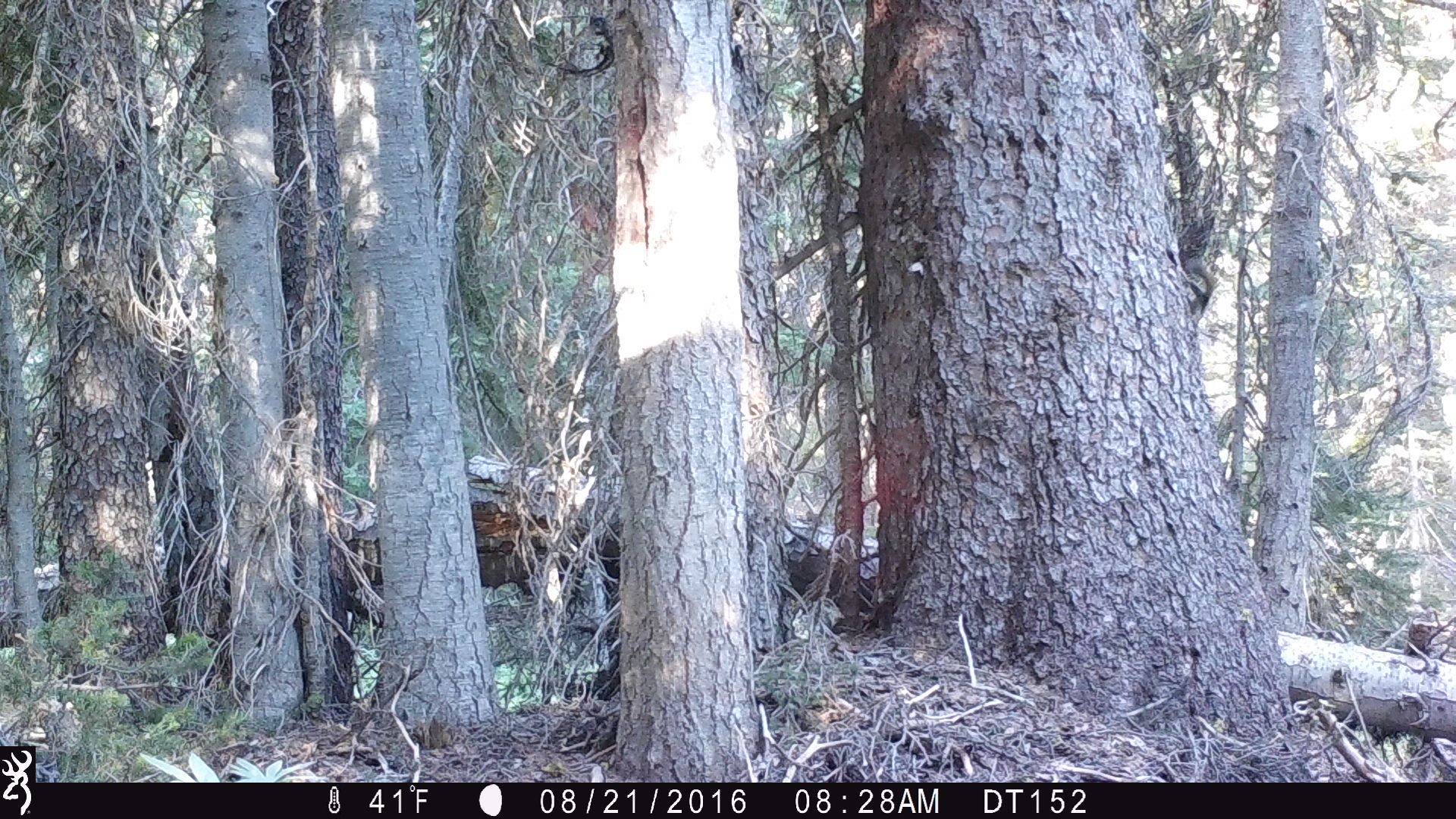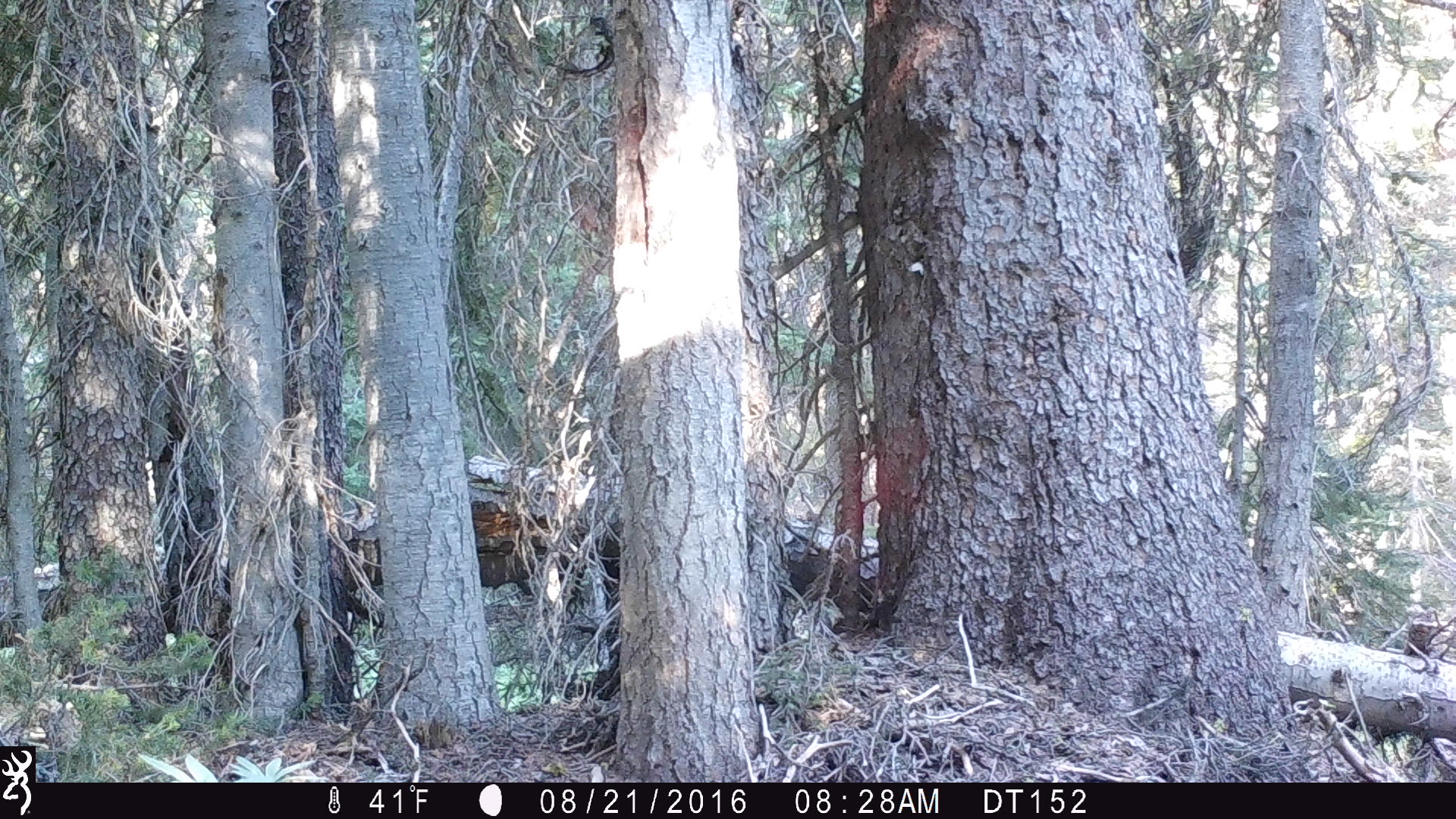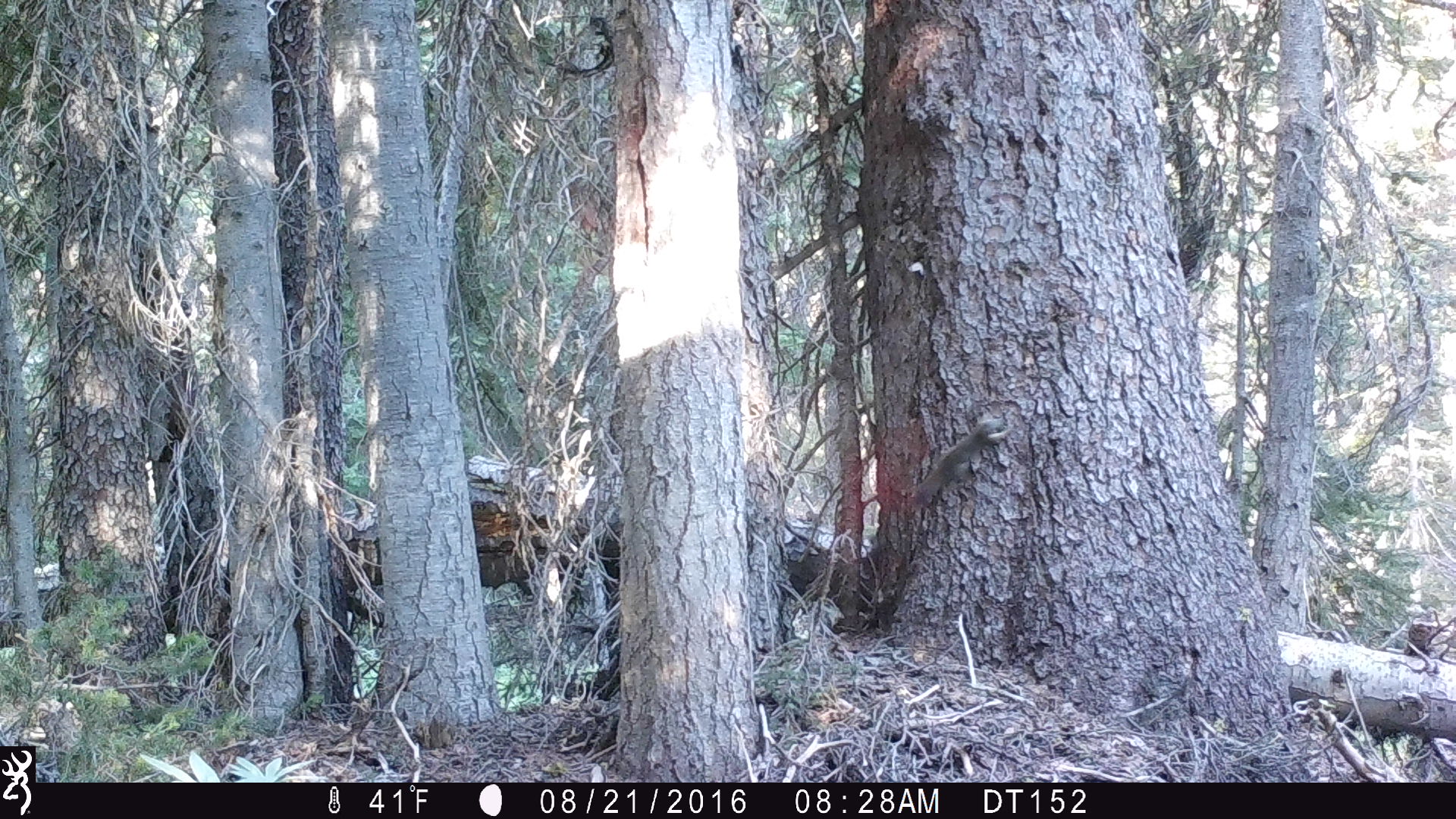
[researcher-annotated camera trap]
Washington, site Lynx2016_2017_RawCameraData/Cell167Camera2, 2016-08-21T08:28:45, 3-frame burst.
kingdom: Animalia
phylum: Chordata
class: Mammalia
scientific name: Mammalia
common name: small mammal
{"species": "small mammal (Mammalia)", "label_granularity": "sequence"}